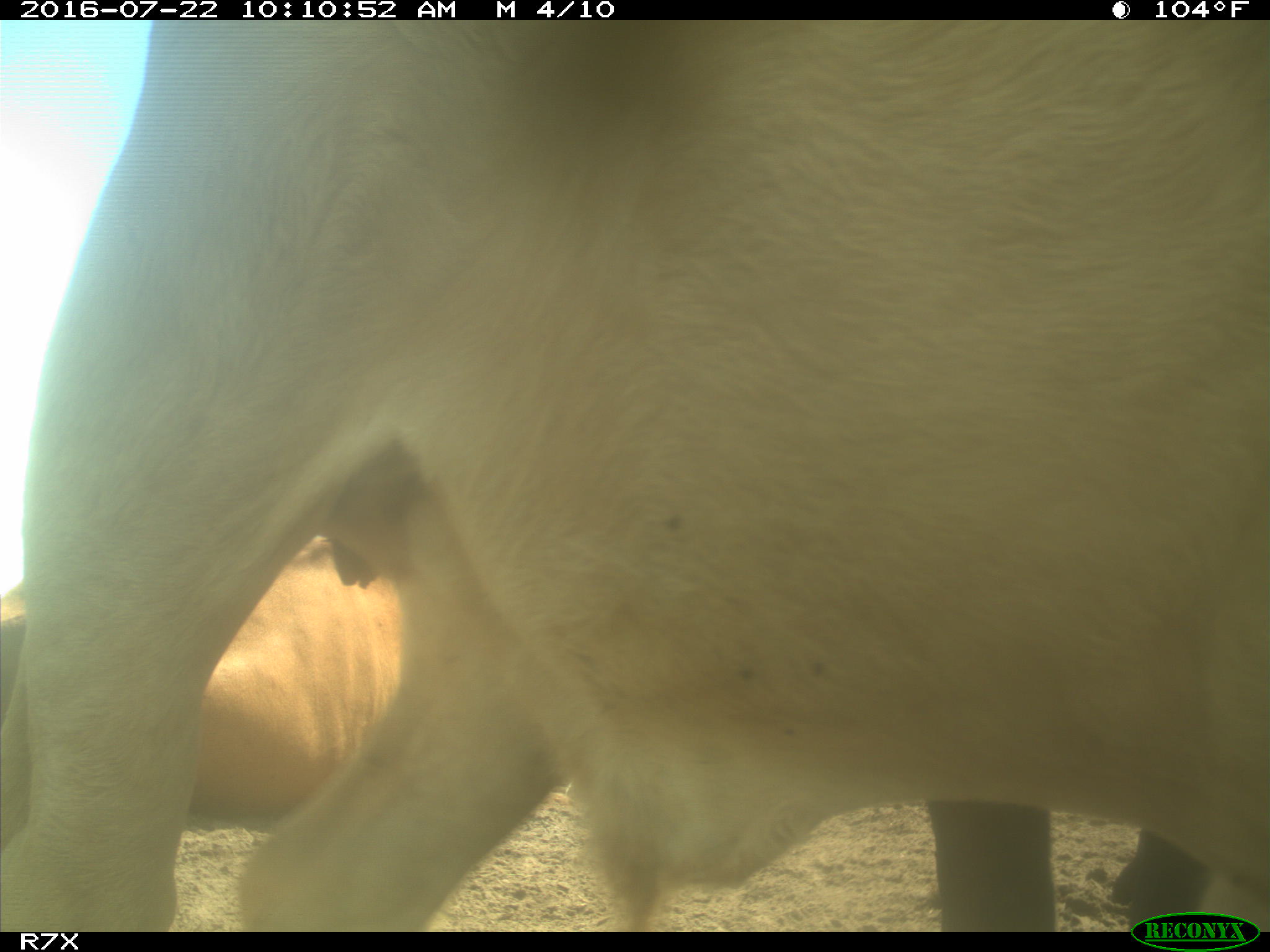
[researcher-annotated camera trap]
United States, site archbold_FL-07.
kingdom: Animalia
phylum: Chordata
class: Mammalia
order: Artiodactyla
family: Bovidae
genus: Bos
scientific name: Bos taurus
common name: domestic cow